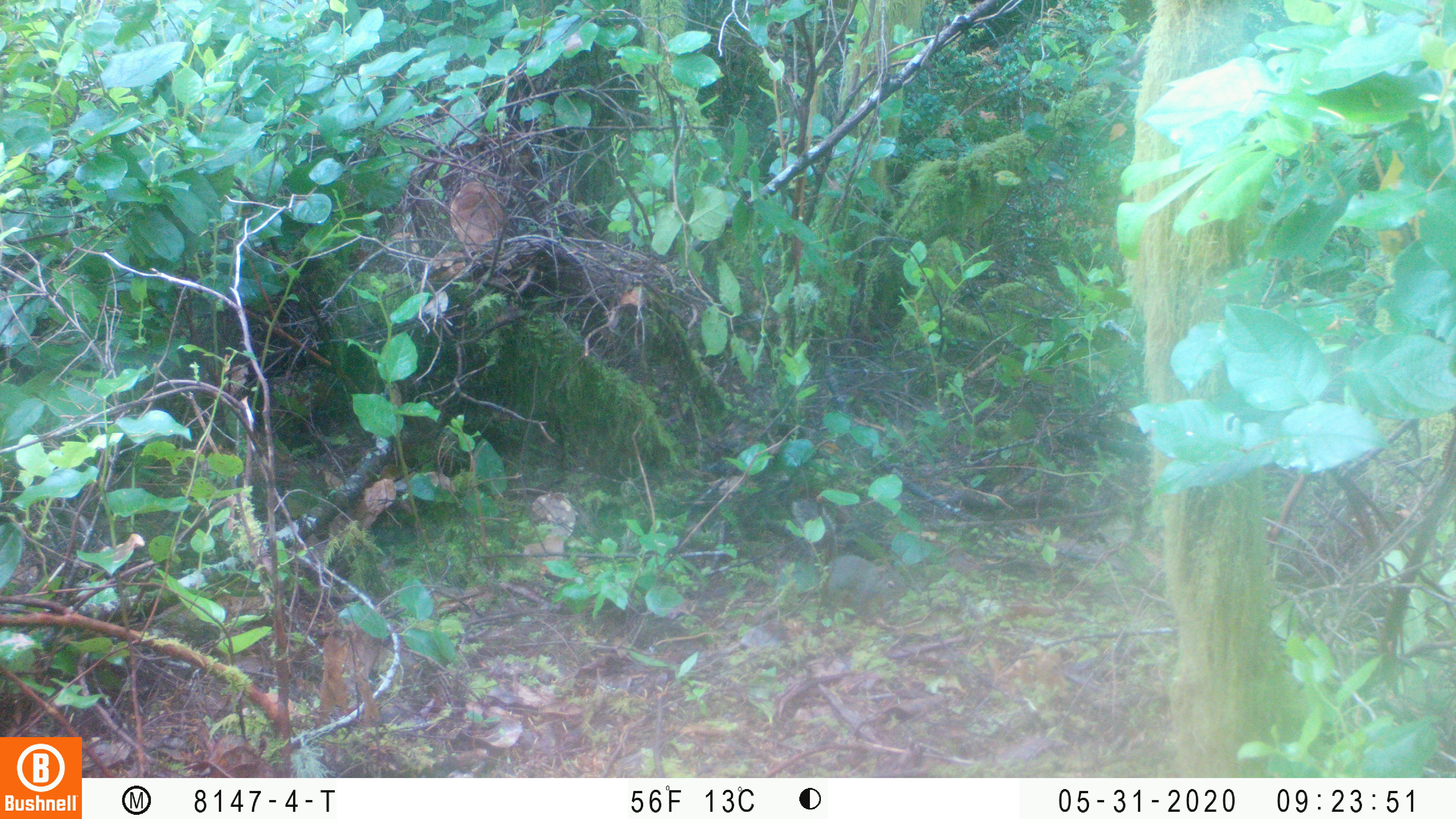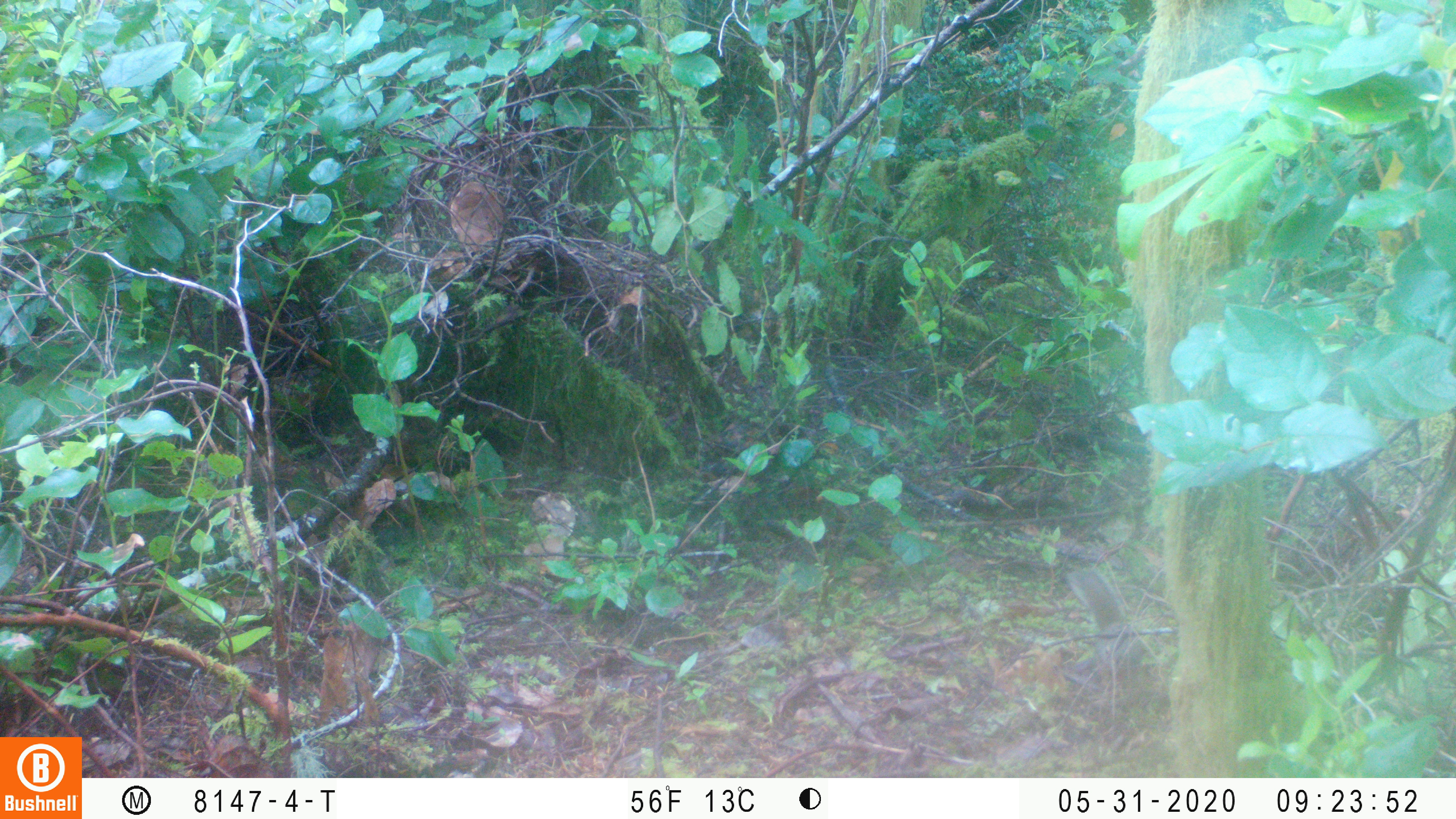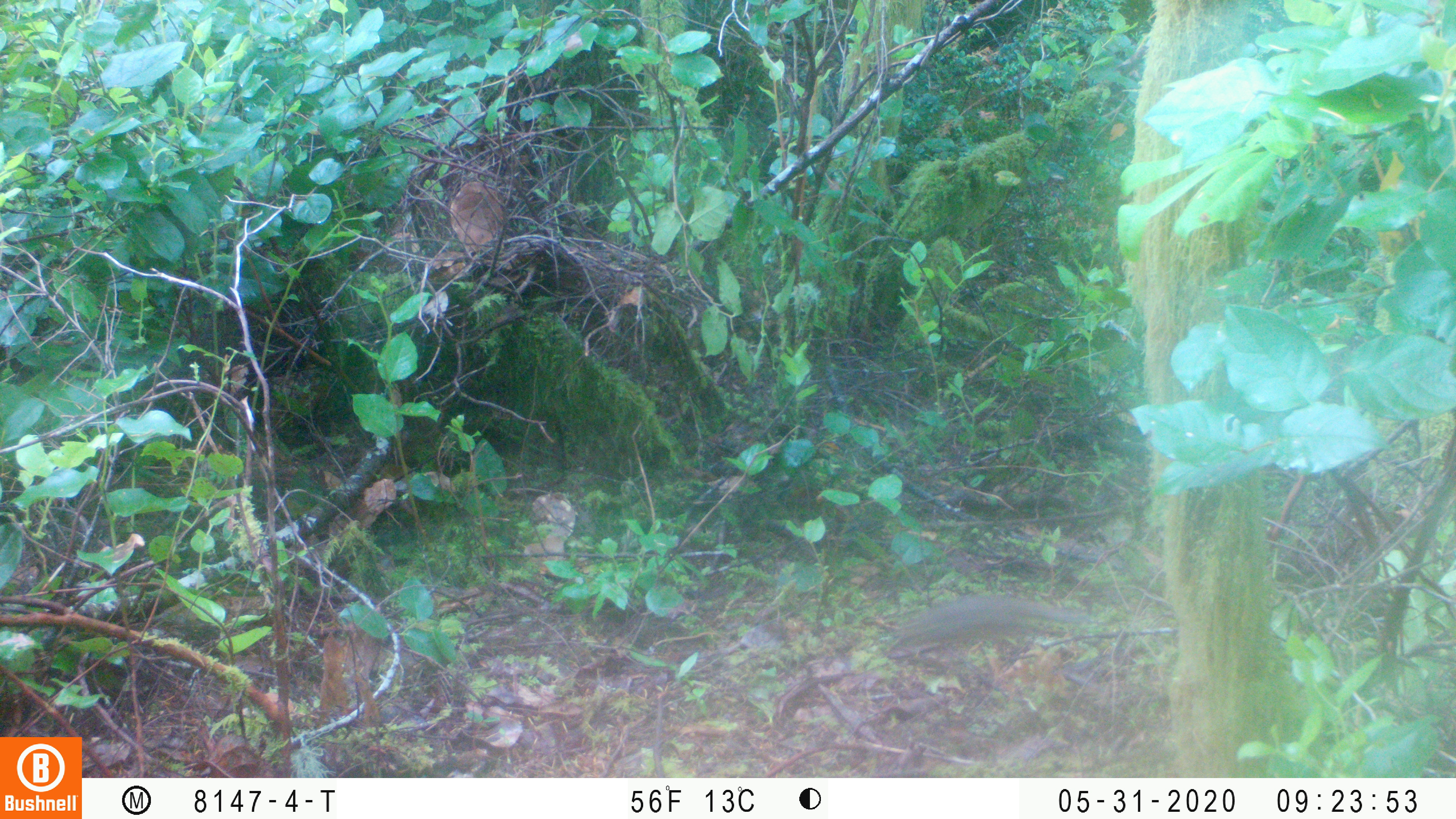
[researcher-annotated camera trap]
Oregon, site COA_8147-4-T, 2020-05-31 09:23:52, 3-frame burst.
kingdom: Animalia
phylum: Chordata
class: Mammalia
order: Rodentia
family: Sciuridae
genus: Tamiasciurus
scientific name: Tamiasciurus douglasii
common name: douglas squirrel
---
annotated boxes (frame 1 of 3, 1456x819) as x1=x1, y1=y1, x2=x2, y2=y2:
douglas squirrel: x1=799, y1=500, x2=908, y2=629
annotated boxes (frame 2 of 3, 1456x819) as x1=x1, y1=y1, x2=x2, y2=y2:
douglas squirrel: x1=1073, y1=563, x2=1157, y2=706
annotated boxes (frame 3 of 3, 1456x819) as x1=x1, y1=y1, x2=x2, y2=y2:
douglas squirrel: x1=879, y1=597, x2=1070, y2=671